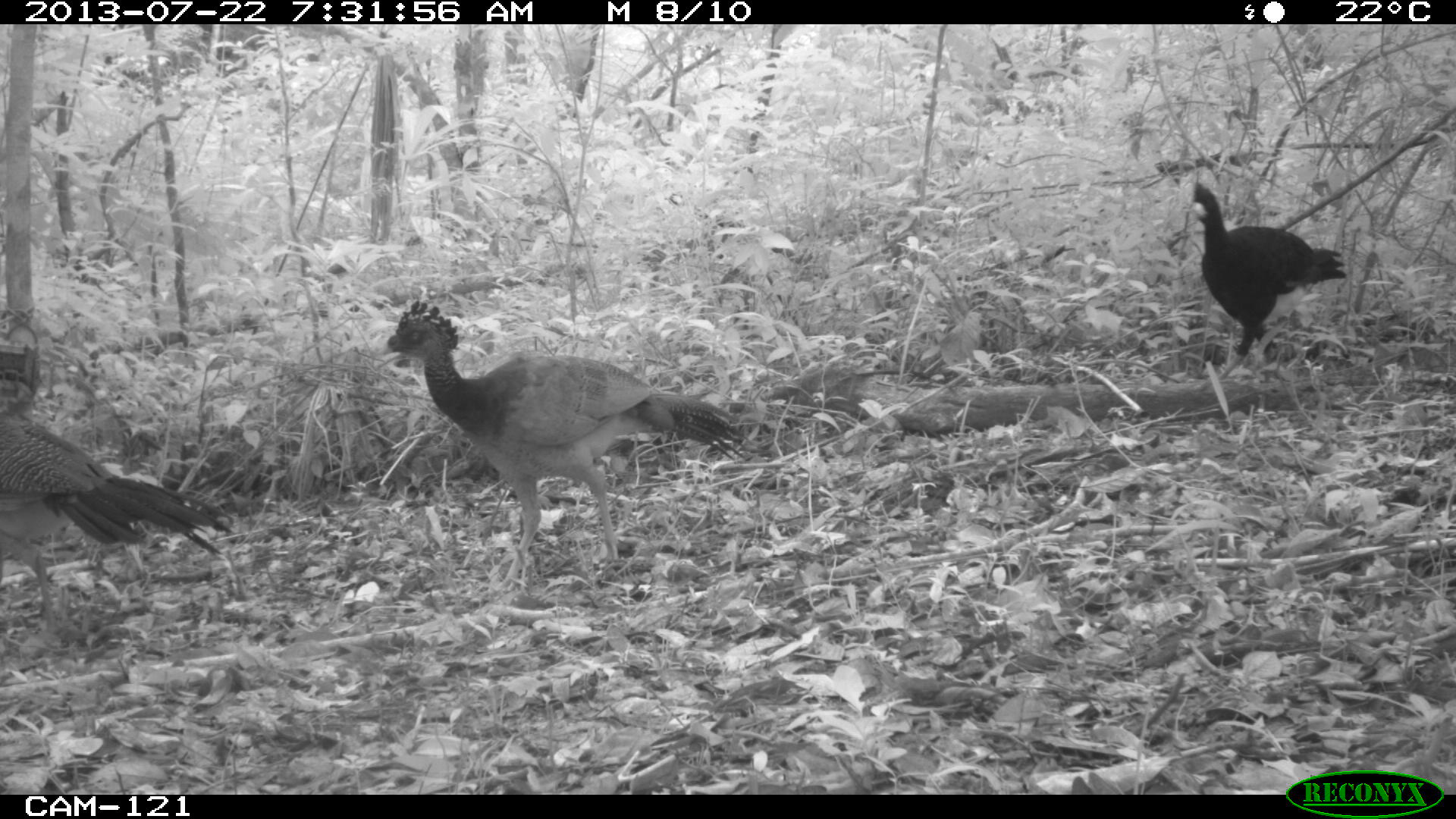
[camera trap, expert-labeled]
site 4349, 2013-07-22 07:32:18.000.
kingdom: Animalia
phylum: Chordata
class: Aves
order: Galliformes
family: Cracidae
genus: Crax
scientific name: Crax rubra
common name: great curassow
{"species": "Crax rubra (great curassow)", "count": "4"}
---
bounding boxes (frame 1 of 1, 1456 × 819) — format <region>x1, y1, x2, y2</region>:
crax rubra: <region>373, 300, 753, 566</region>; <region>0, 411, 236, 635</region>; <region>1192, 182, 1347, 392</region>